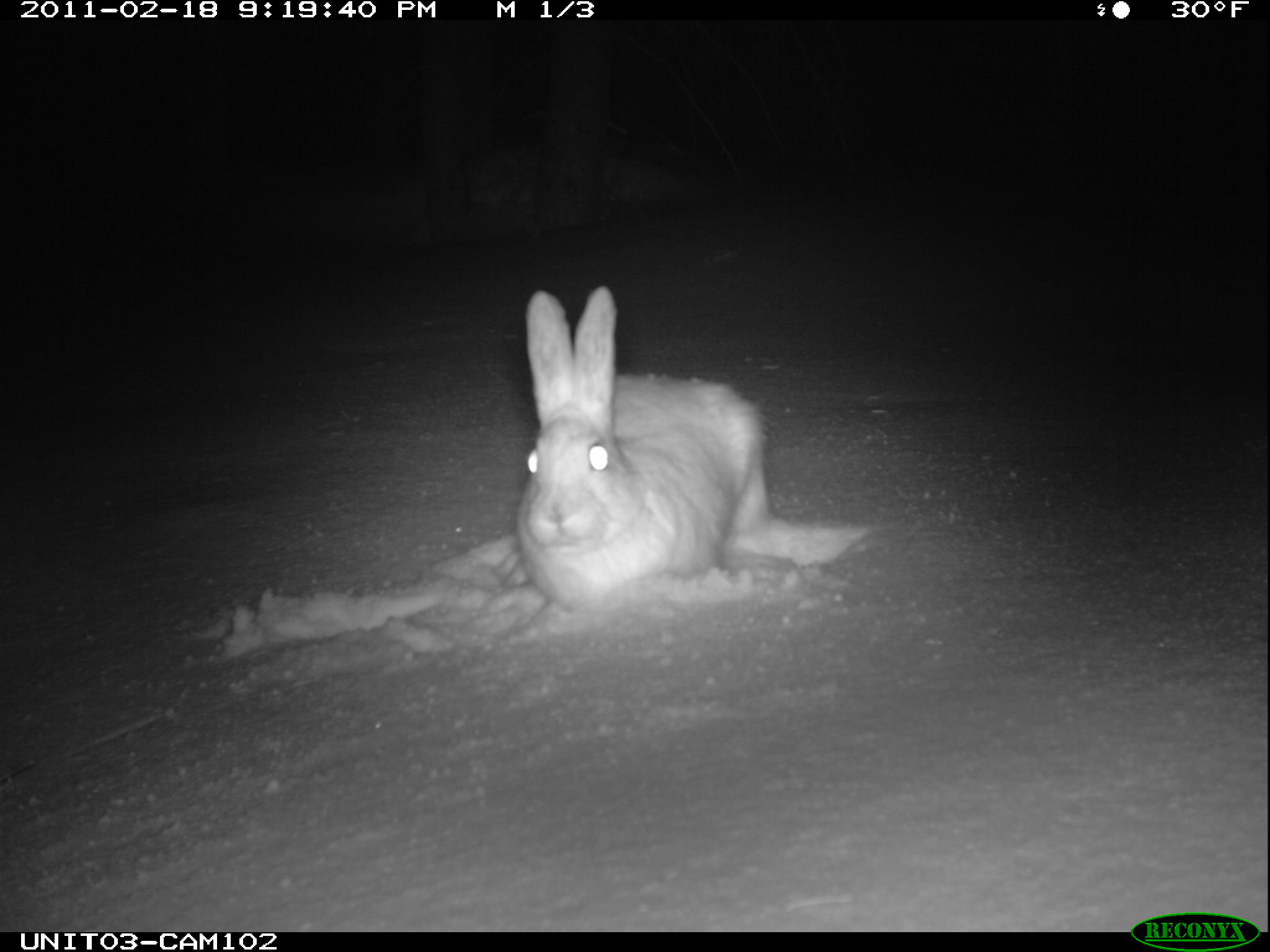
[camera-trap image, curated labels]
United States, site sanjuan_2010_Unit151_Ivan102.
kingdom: Animalia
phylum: Chordata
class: Mammalia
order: Lagomorpha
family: Leporidae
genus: Lepus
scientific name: Lepus americanus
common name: snowshoe hare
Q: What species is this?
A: Lepus americanus (snowshoe hare).